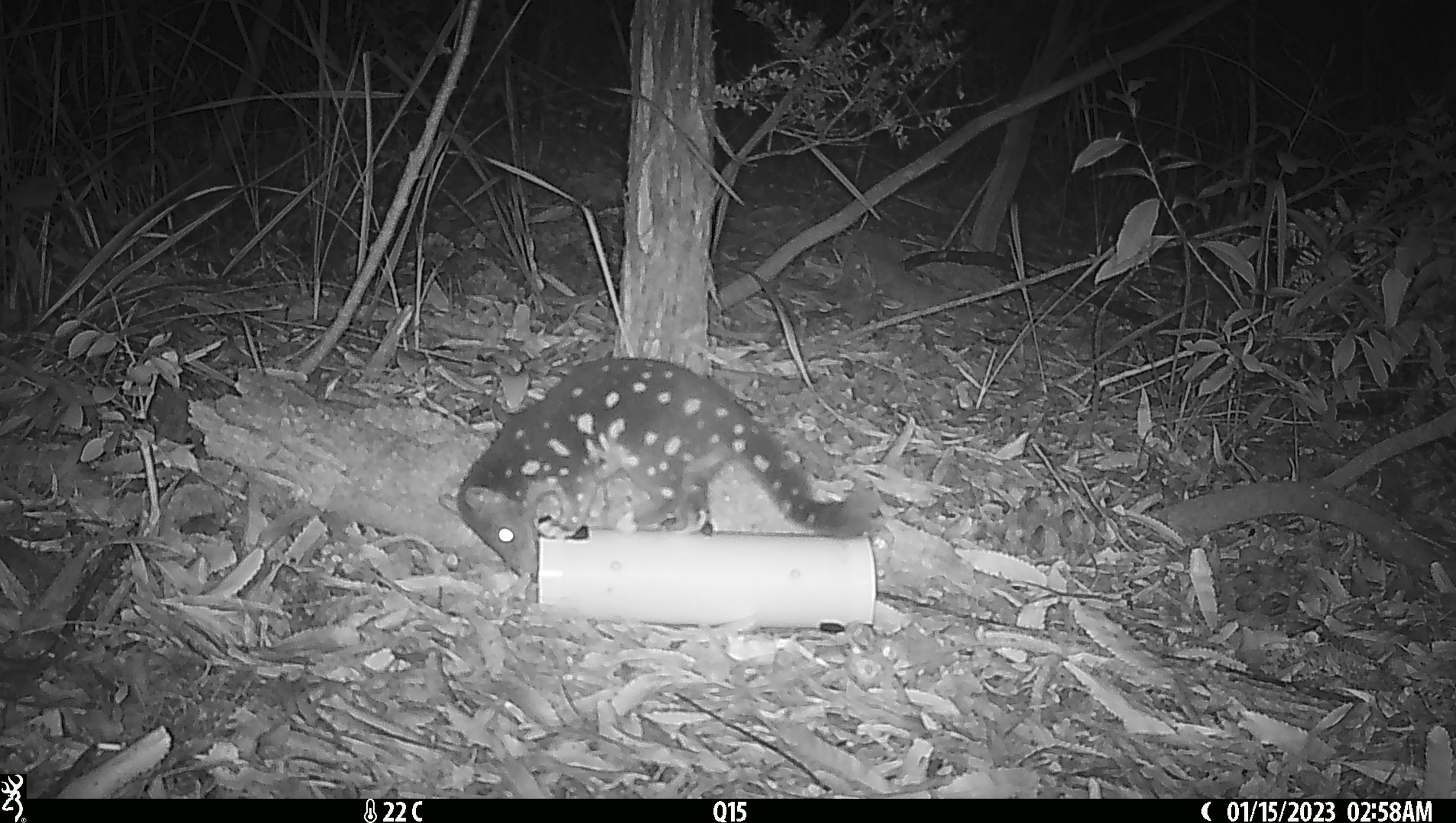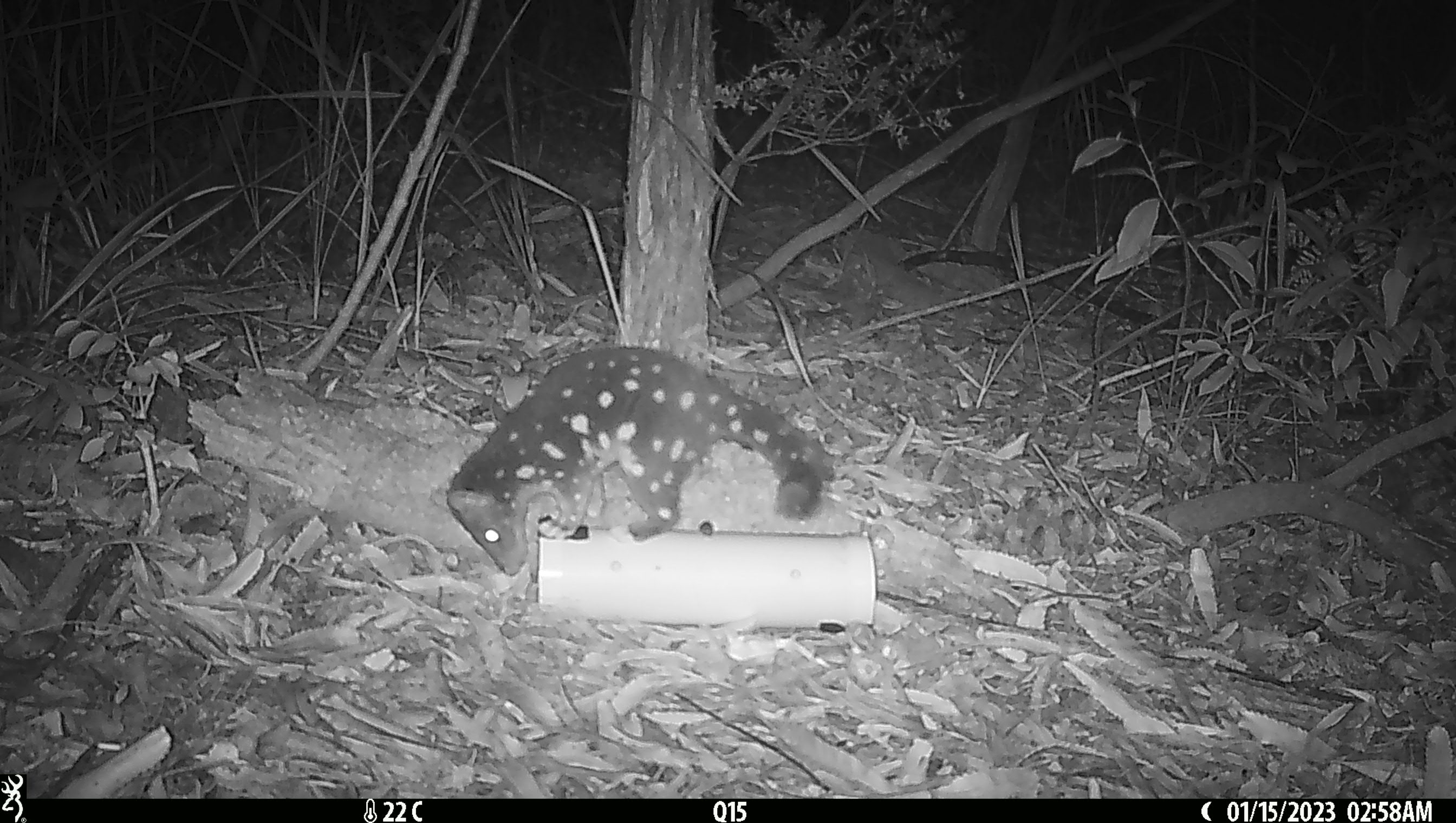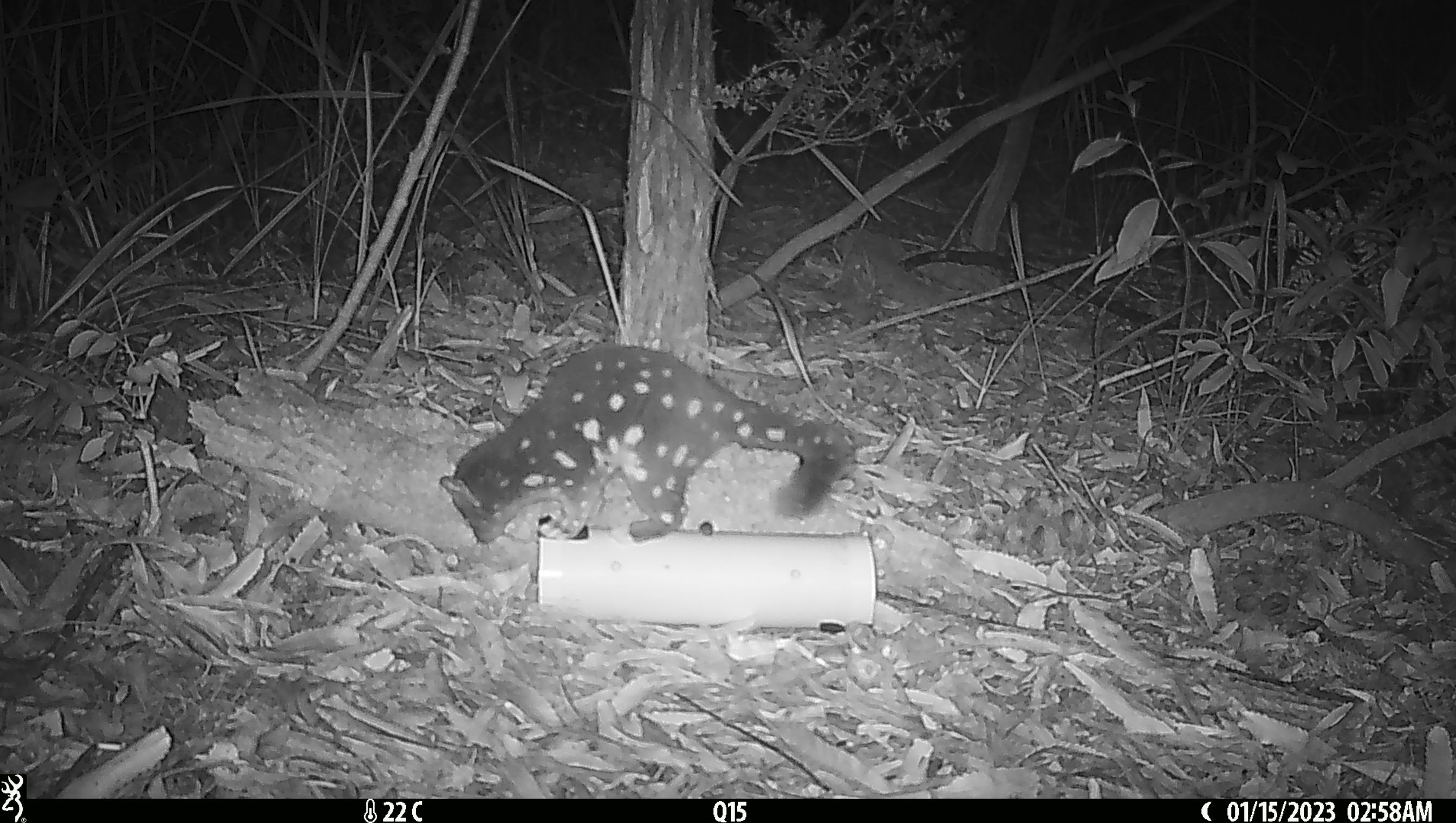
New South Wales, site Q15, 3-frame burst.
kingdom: Animalia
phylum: Chordata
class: Mammalia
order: Dasyuromorphia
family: Dasyuridae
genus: Dasyurus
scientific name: Dasyurus maculatus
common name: spotted-tailed quoll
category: quoll